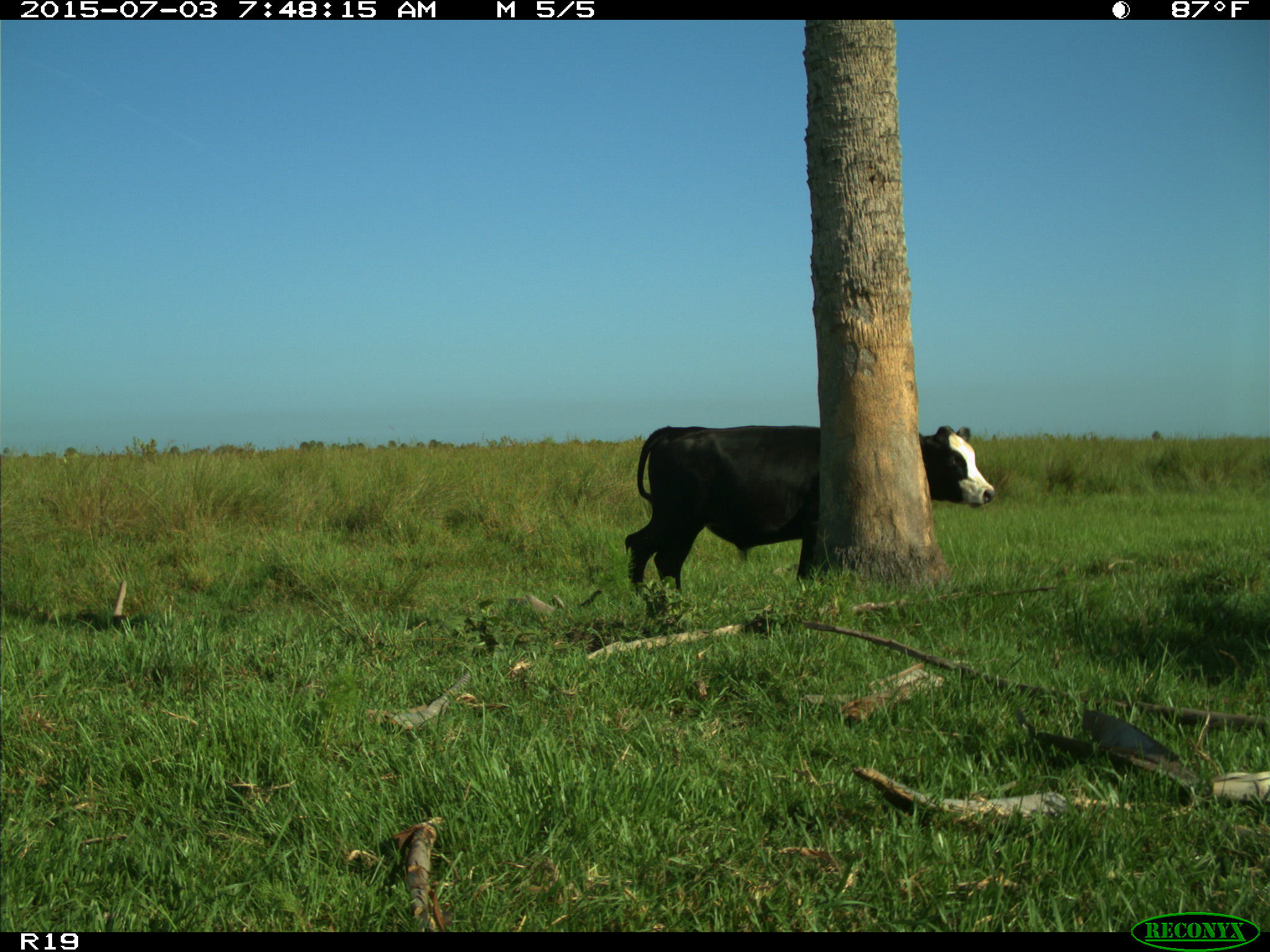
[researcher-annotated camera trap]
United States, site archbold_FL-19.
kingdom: Animalia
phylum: Chordata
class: Mammalia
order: Artiodactyla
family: Bovidae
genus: Bos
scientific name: Bos taurus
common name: domestic cow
Bos taurus (domestic cow).